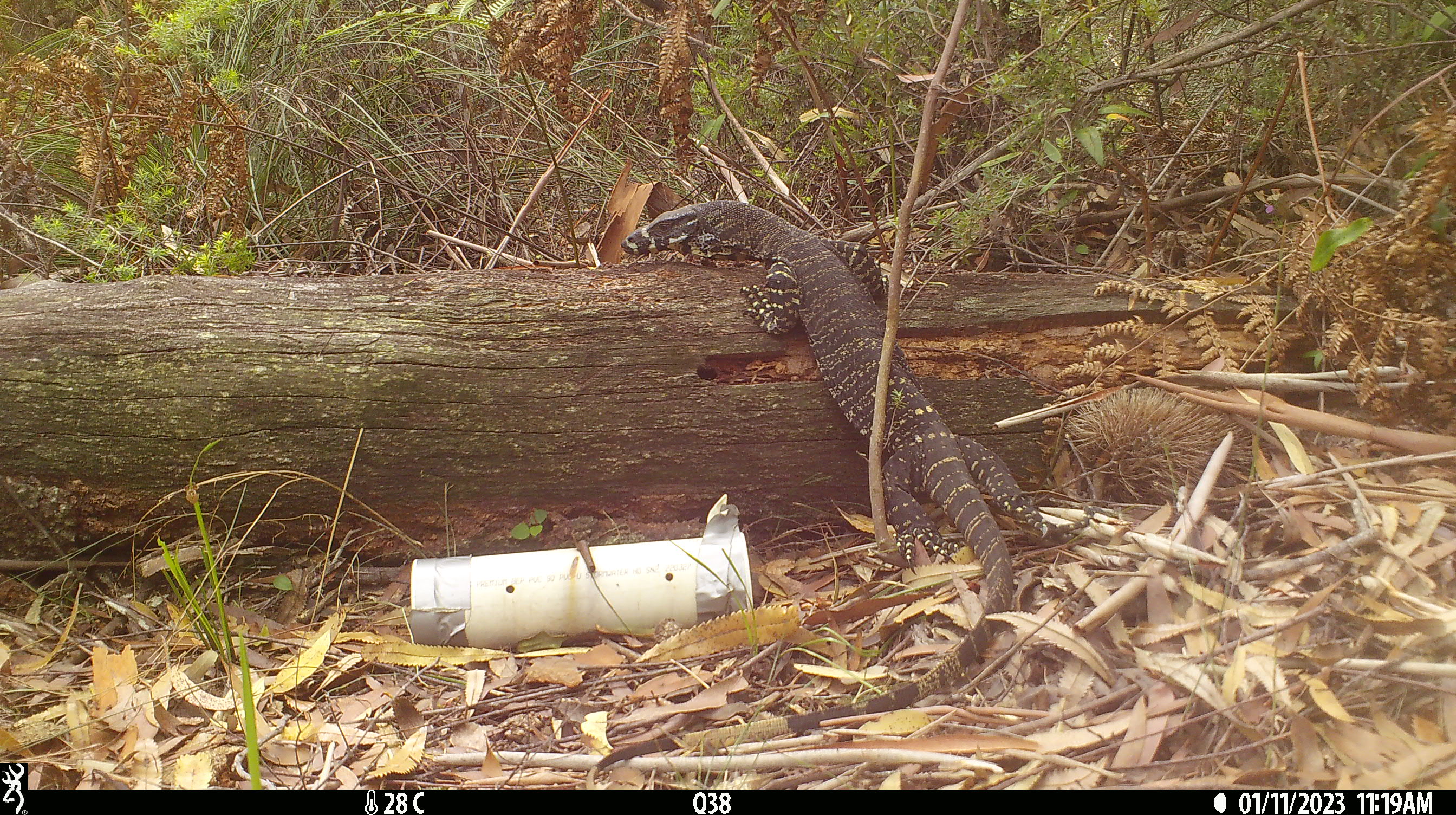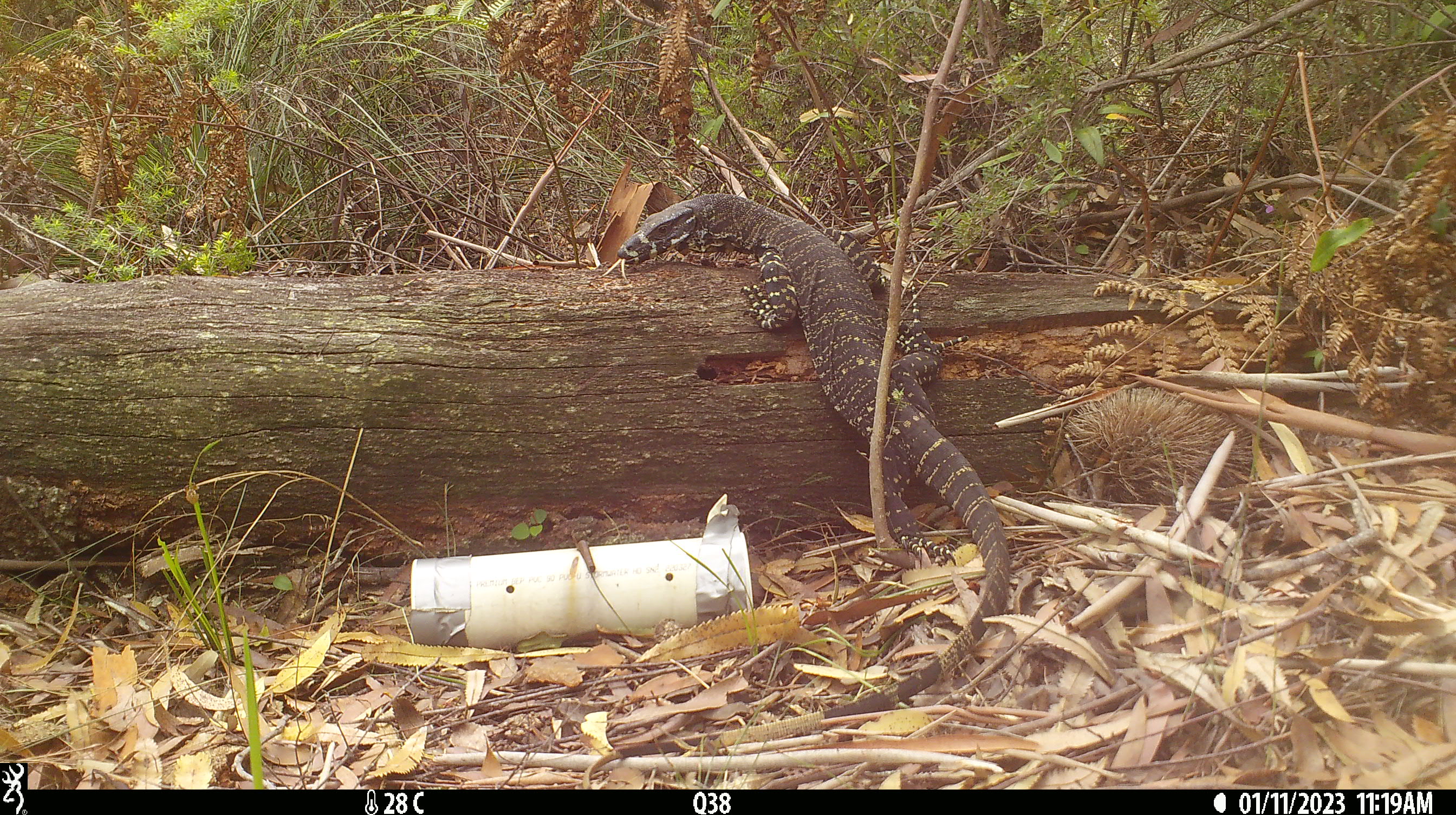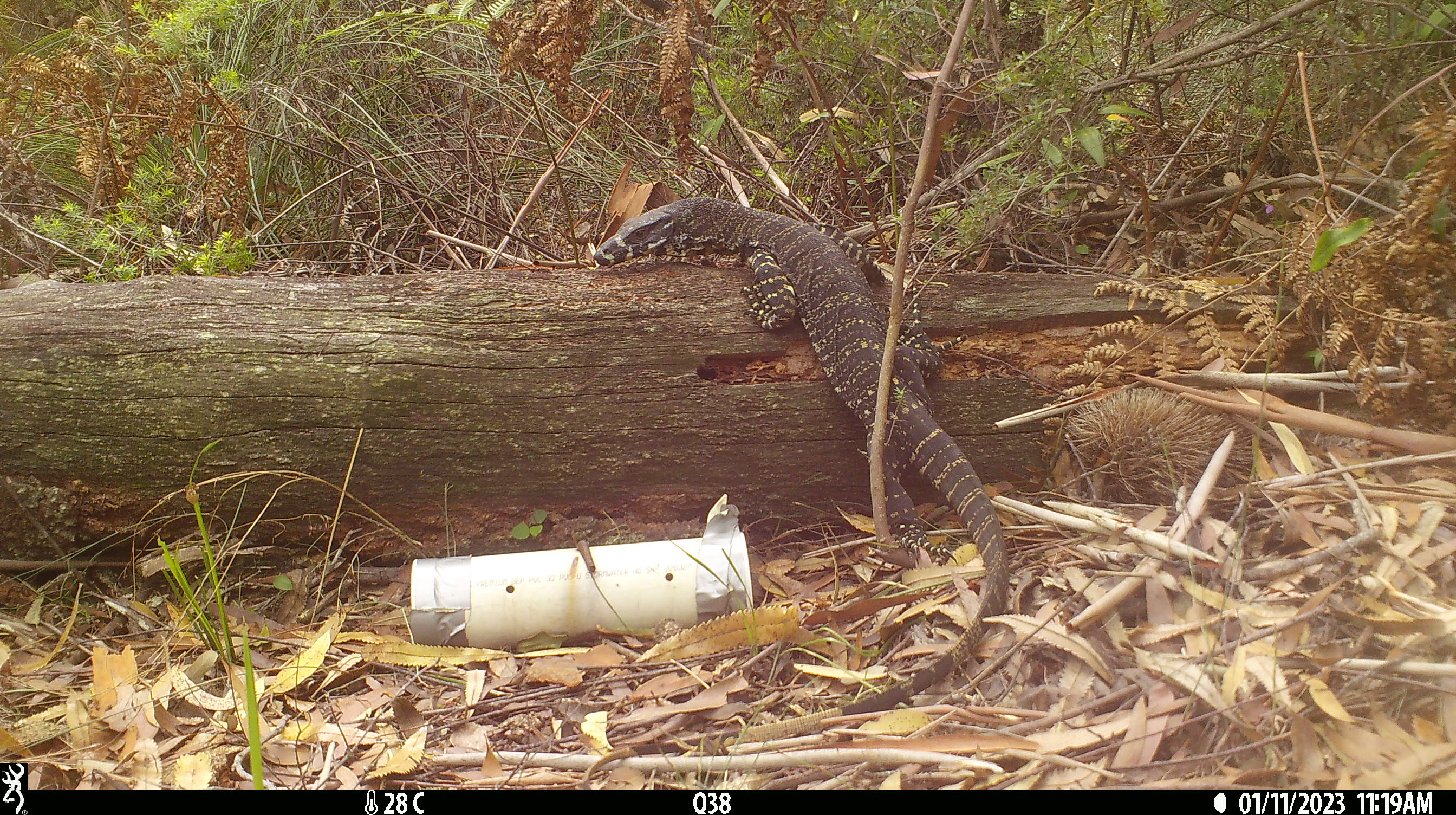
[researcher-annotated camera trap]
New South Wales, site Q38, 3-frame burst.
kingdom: Animalia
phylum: Chordata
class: Reptilia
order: Squamata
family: Varanidae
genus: Varanus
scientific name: Varanus varius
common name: lace monitor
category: goanna